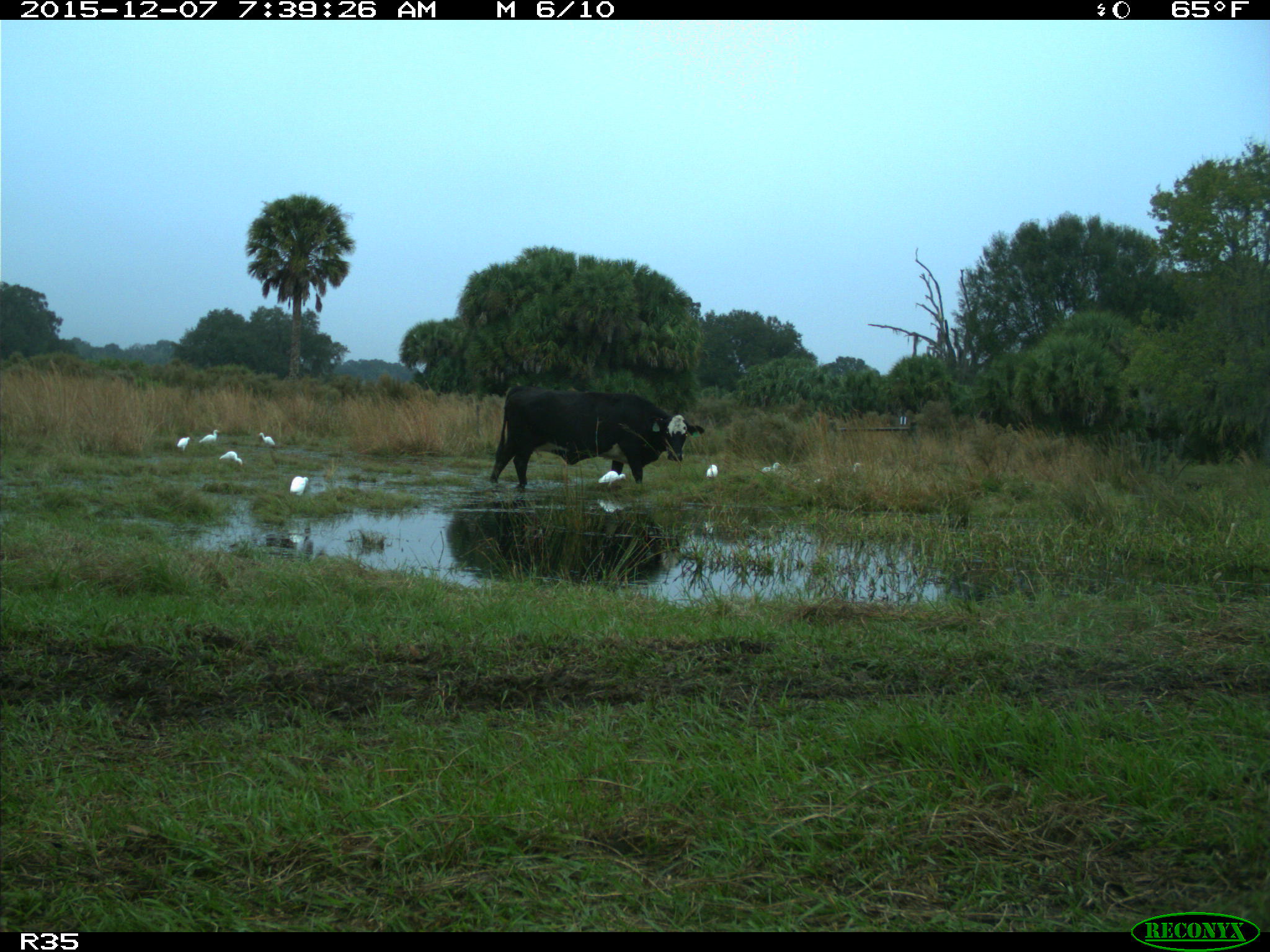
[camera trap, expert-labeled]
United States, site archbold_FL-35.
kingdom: Animalia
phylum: Chordata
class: Mammalia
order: Artiodactyla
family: Bovidae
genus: Bos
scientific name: Bos taurus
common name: domestic cow